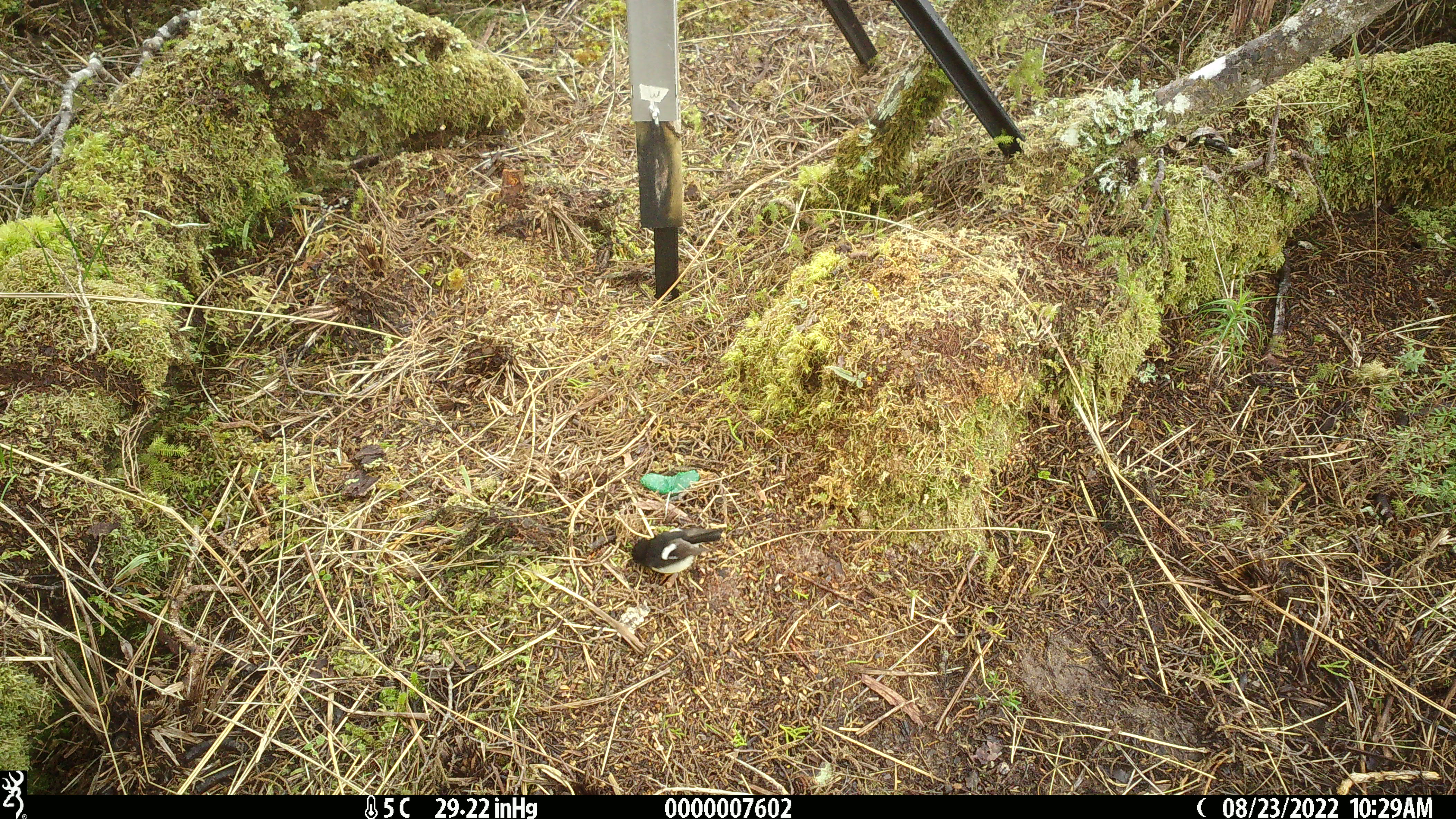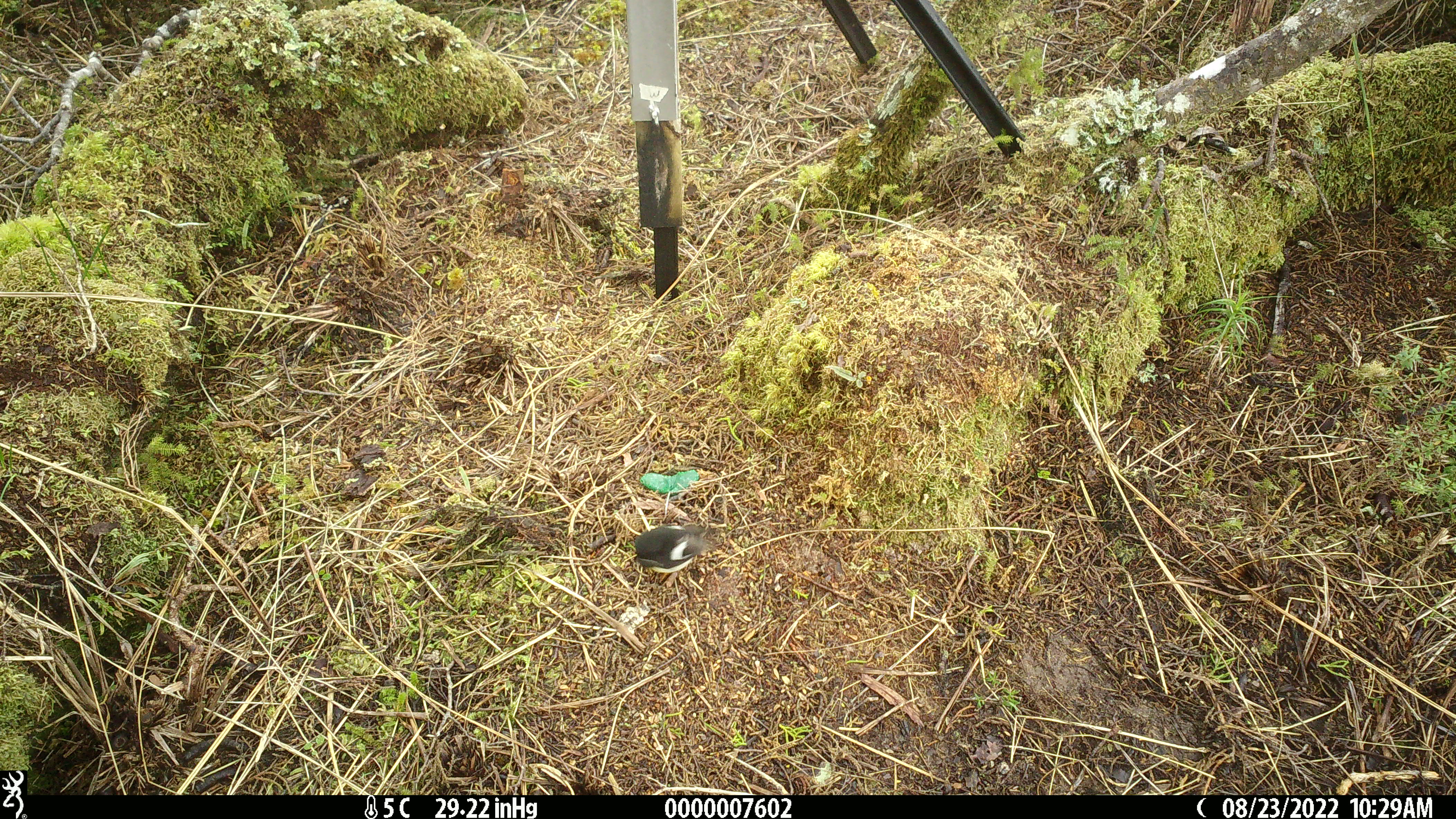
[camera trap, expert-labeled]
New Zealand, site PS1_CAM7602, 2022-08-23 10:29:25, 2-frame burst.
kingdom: Animalia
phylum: Chordata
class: Aves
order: Passeriformes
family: Petroicidae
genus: Petroica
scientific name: Petroica macrocephala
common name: tomtit